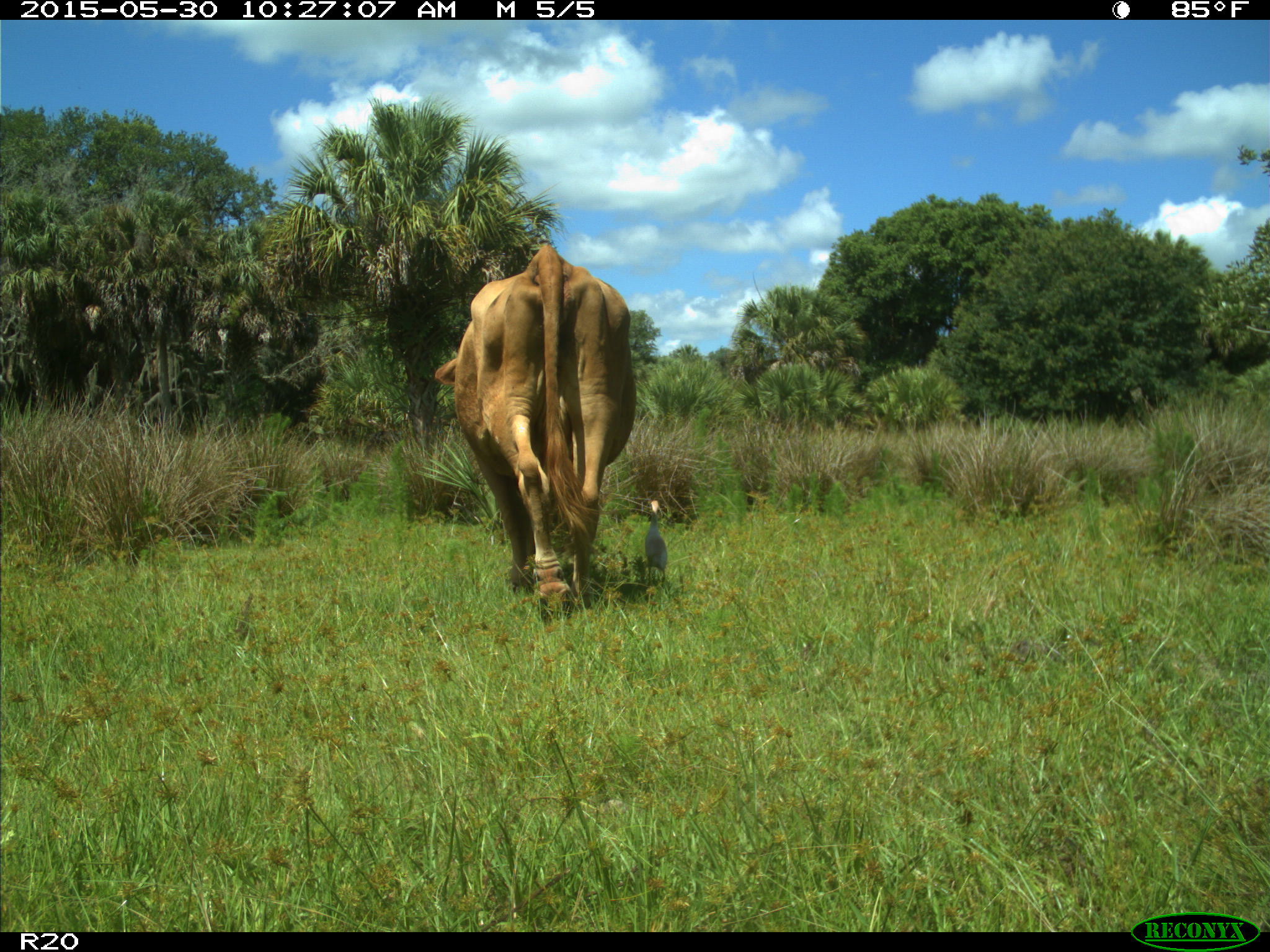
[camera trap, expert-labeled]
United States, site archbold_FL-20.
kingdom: Animalia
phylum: Chordata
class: Mammalia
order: Artiodactyla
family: Bovidae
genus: Bos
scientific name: Bos taurus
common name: domestic cow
Bos taurus (domestic cow).